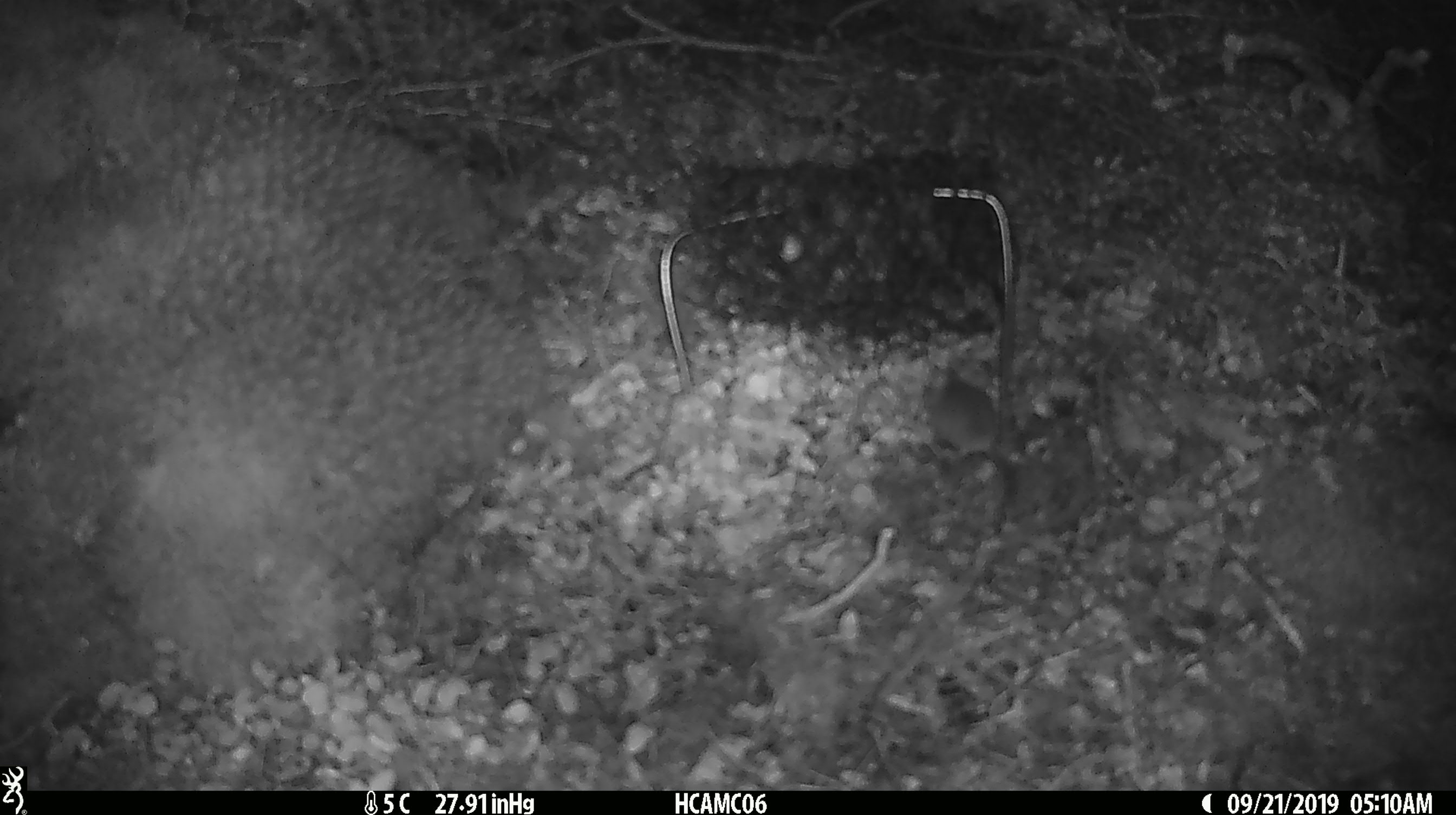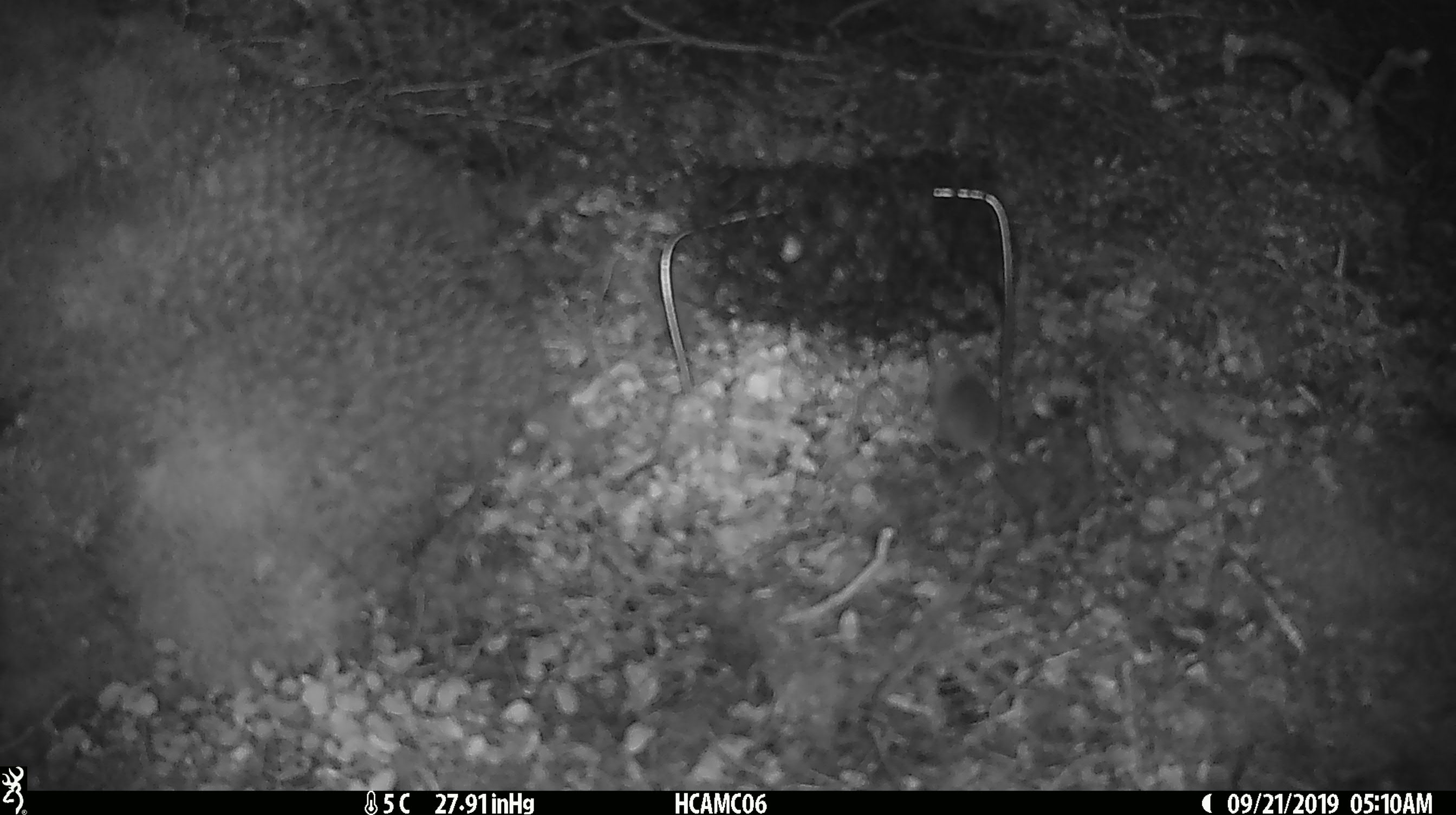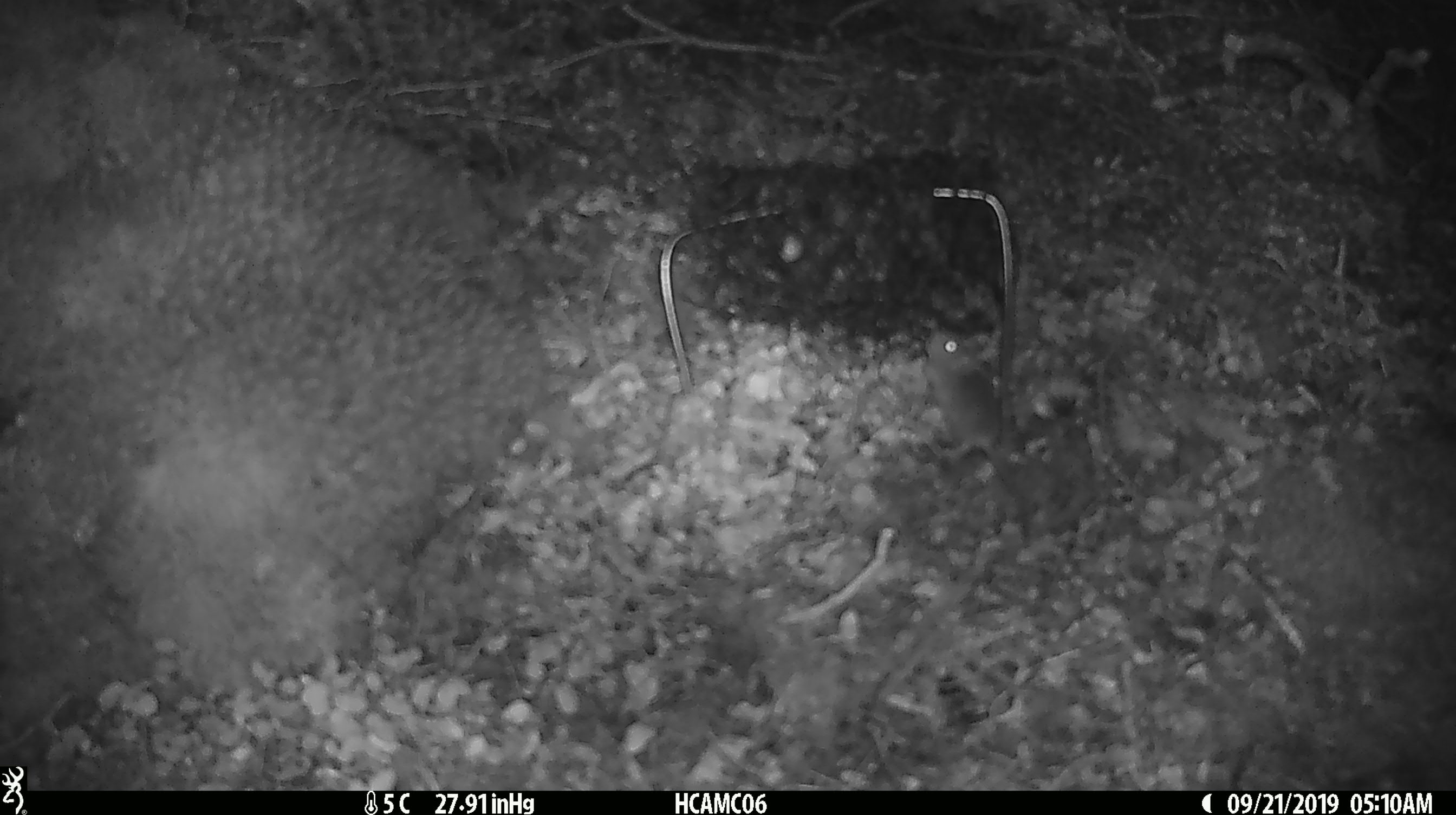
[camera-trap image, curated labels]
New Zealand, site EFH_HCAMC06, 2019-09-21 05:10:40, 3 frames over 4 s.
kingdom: Animalia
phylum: Chordata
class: Mammalia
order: Rodentia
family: Muridae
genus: Mus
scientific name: Mus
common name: mouse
Mouse (Mus).